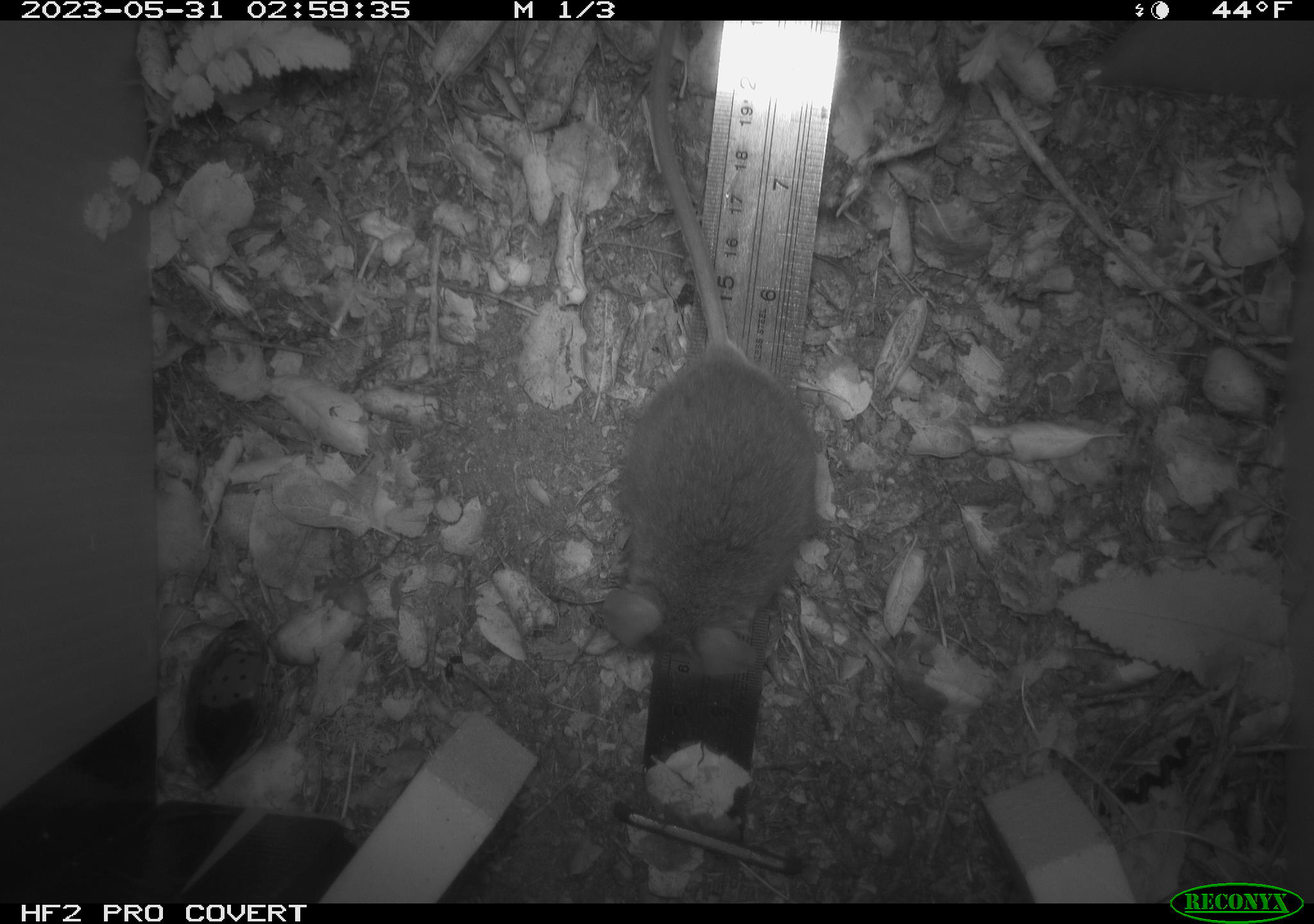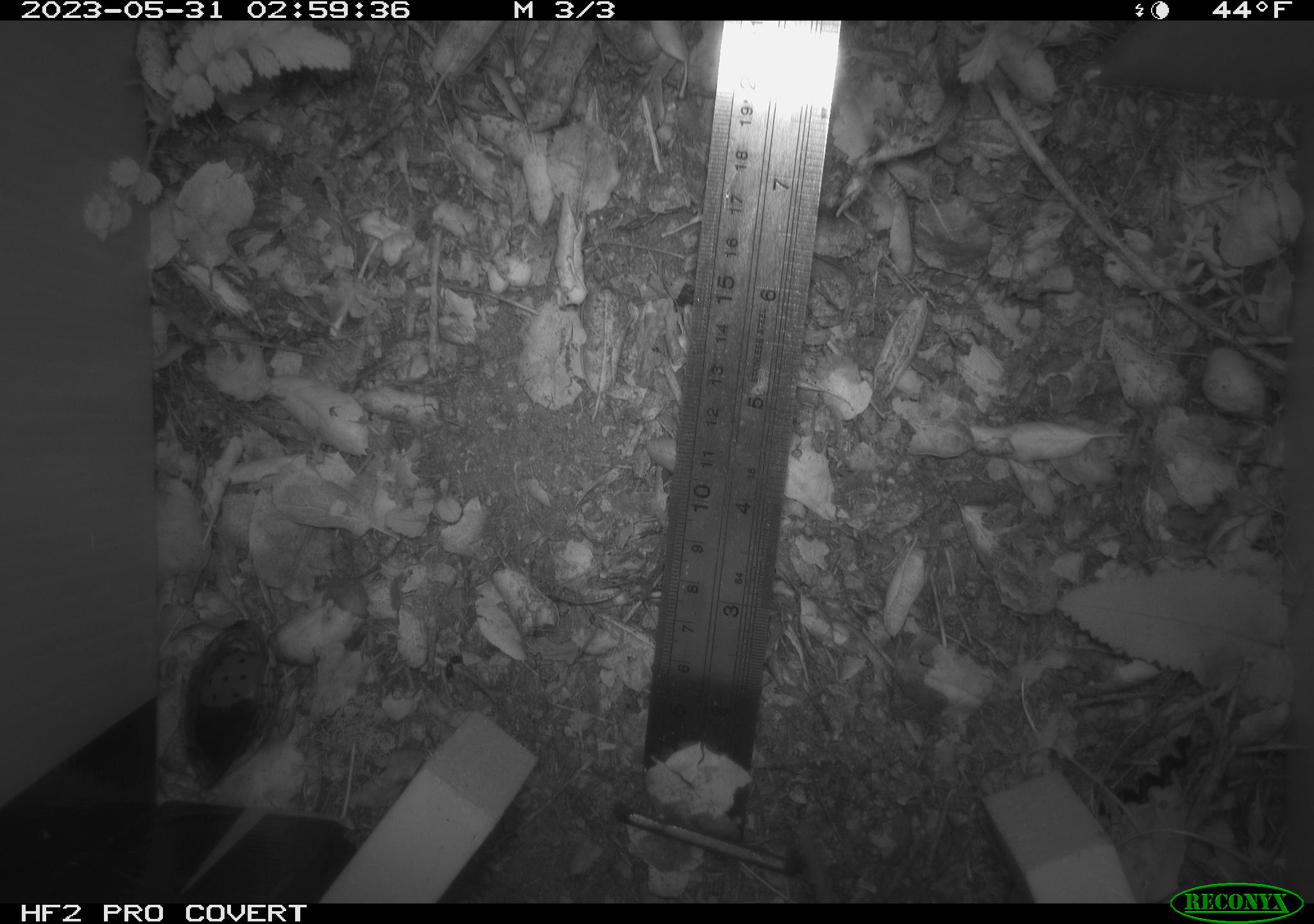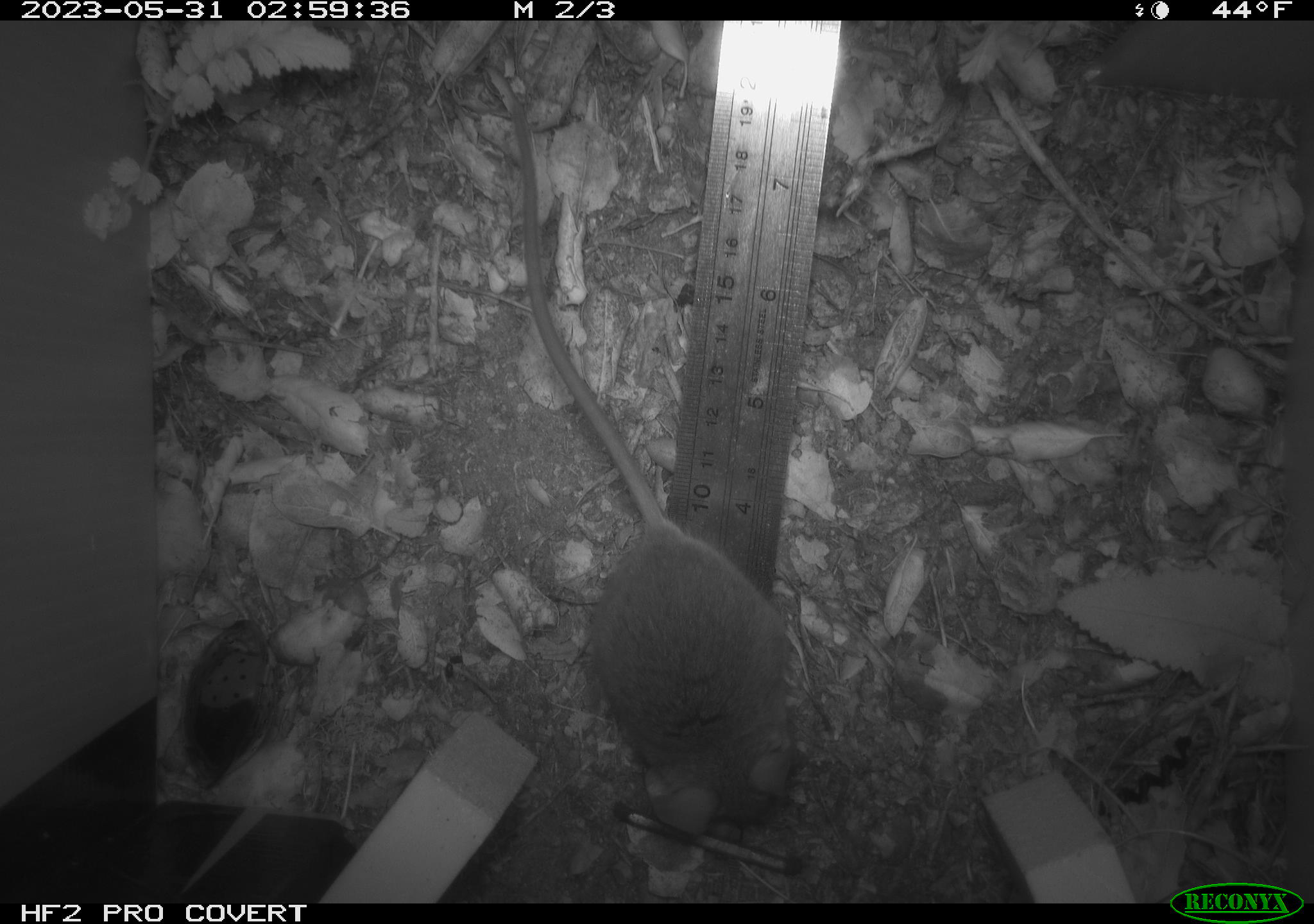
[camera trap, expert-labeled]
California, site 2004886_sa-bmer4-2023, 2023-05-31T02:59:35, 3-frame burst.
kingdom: Animalia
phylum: Chordata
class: Mammalia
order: Rodentia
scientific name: Rodentia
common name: mouse species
Mouse species (Rodentia).